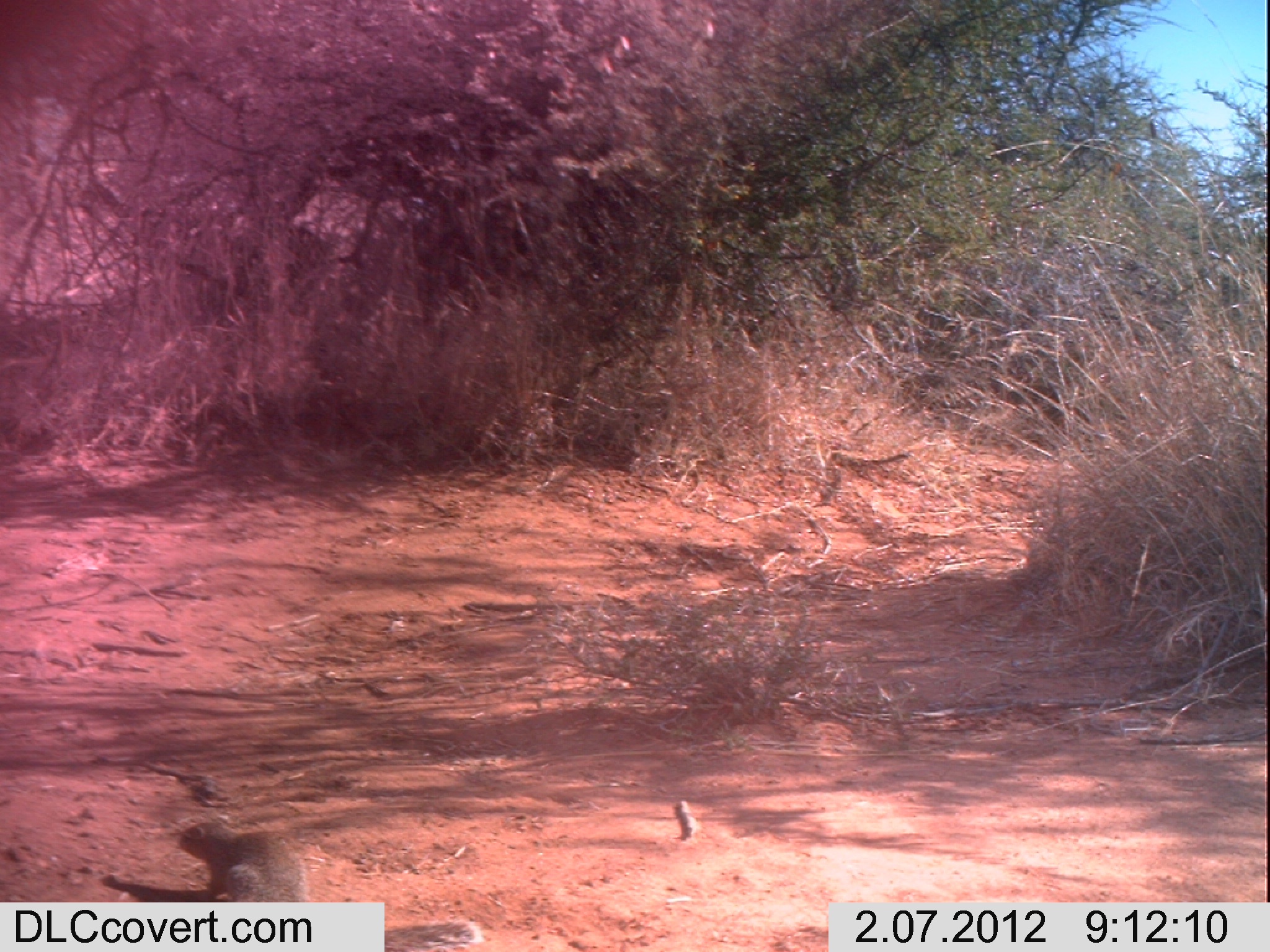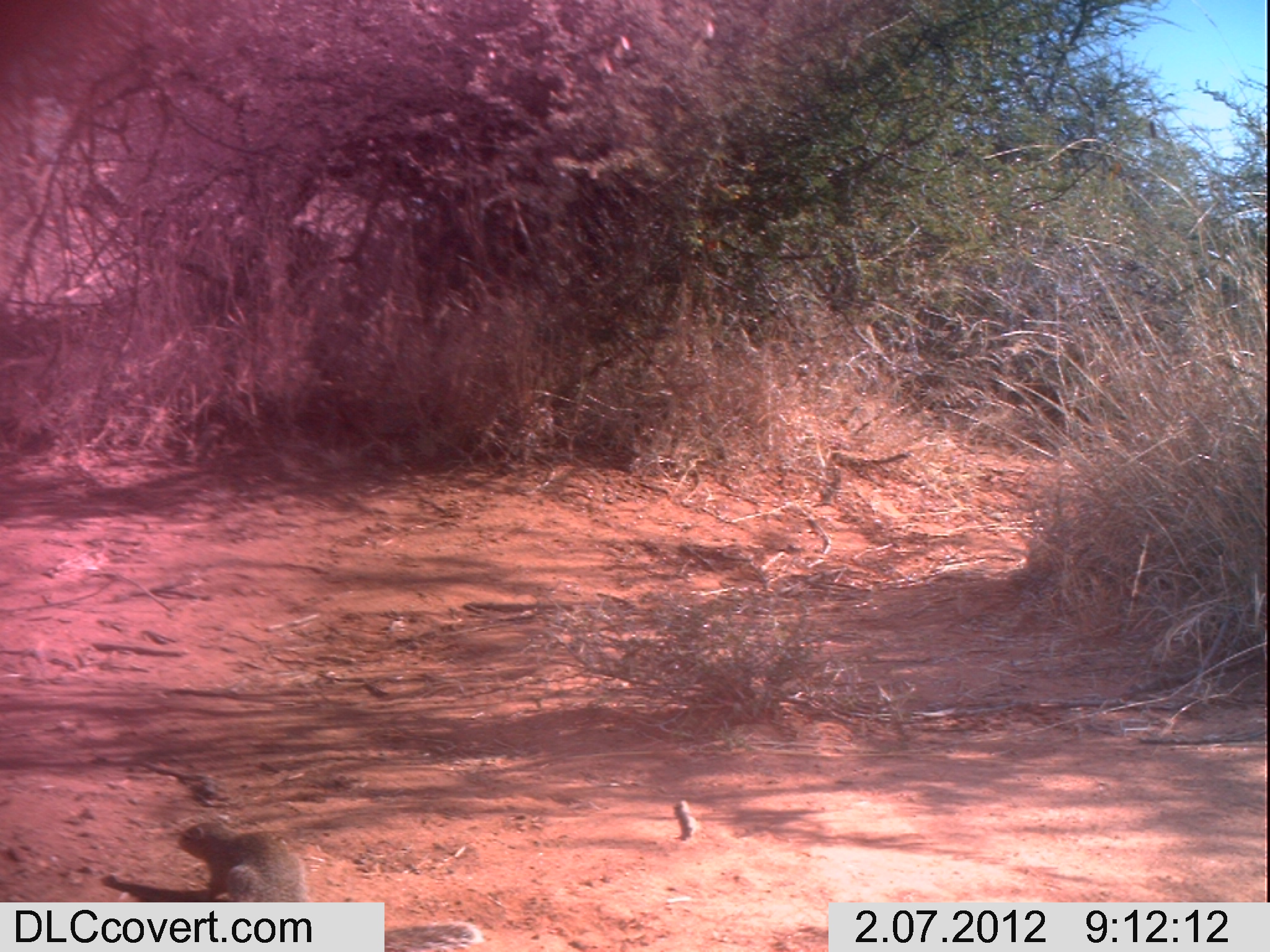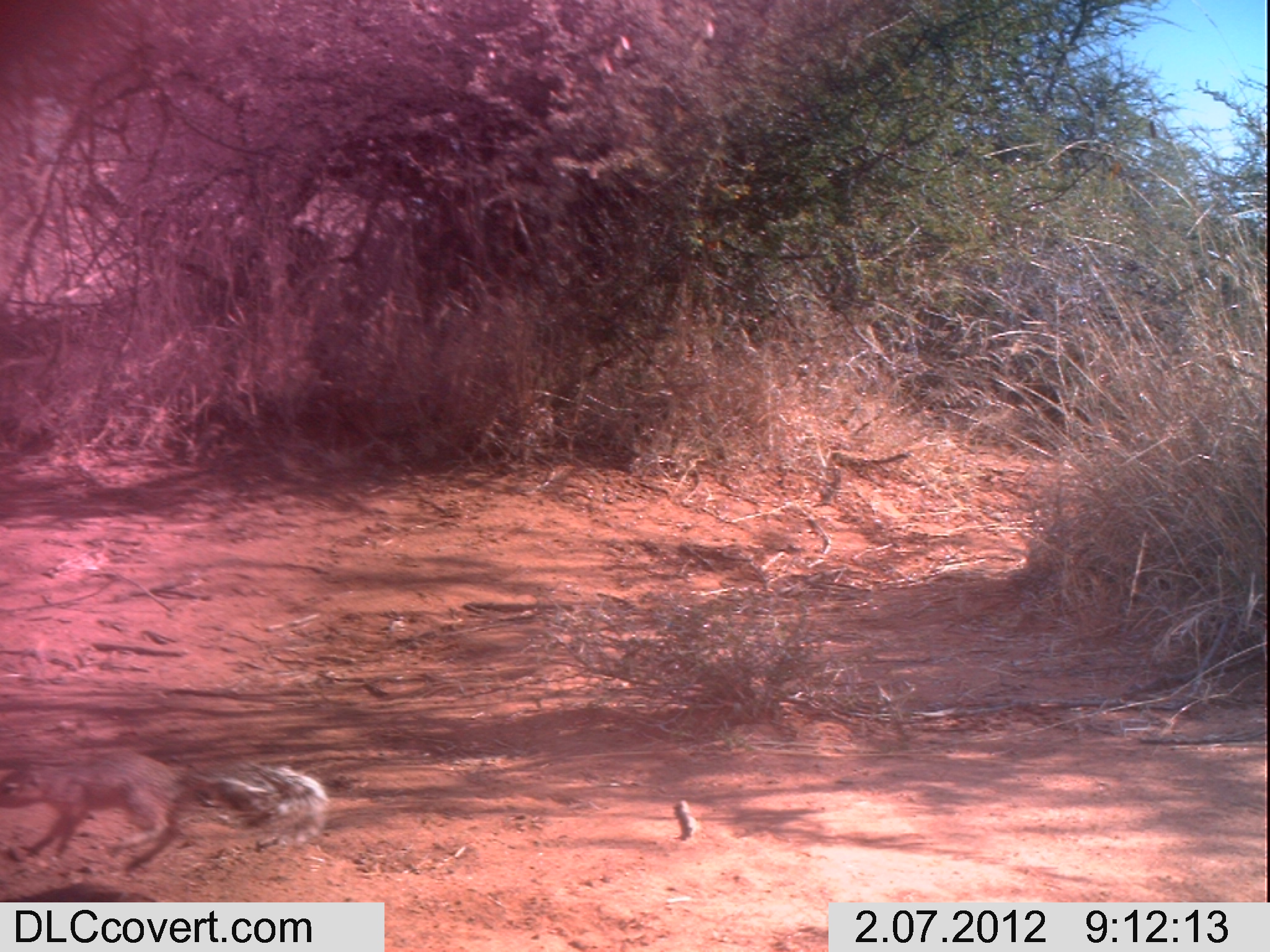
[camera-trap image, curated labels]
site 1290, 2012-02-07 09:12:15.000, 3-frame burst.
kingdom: Animalia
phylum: Chordata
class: Mammalia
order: Rodentia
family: Sciuridae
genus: Euxerus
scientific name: Euxerus erythropus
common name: striped ground squirrel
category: xerus erythropus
Xerus erythropus (striped ground squirrel) (Euxerus erythropus), count 1.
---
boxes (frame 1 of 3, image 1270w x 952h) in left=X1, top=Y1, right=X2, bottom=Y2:
xerus erythropus: left=176, top=815, right=481, bottom=950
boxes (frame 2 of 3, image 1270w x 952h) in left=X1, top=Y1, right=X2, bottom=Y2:
xerus erythropus: left=176, top=815, right=483, bottom=952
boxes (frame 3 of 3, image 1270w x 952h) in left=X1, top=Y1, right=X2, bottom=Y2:
xerus erythropus: left=0, top=744, right=333, bottom=877